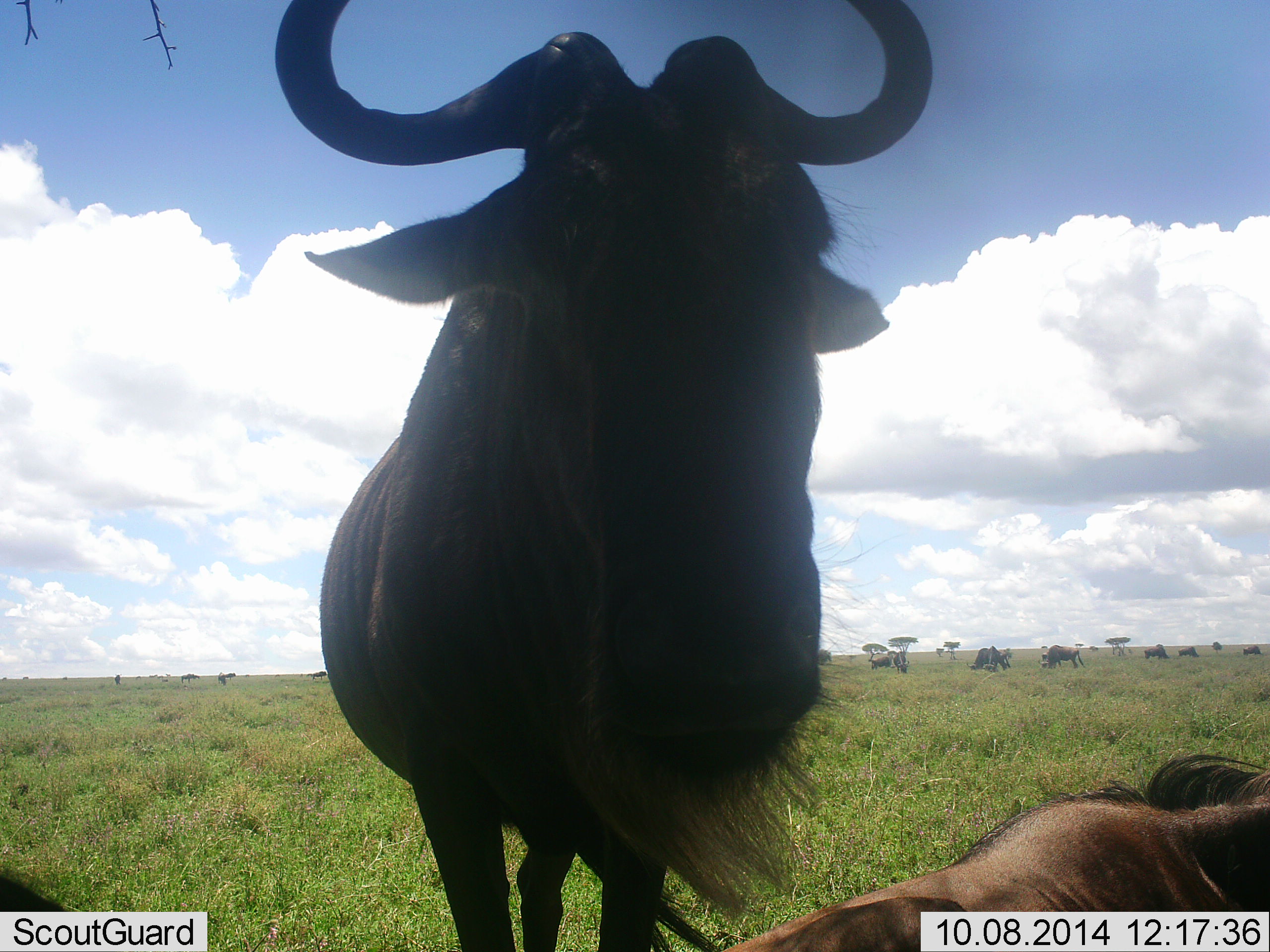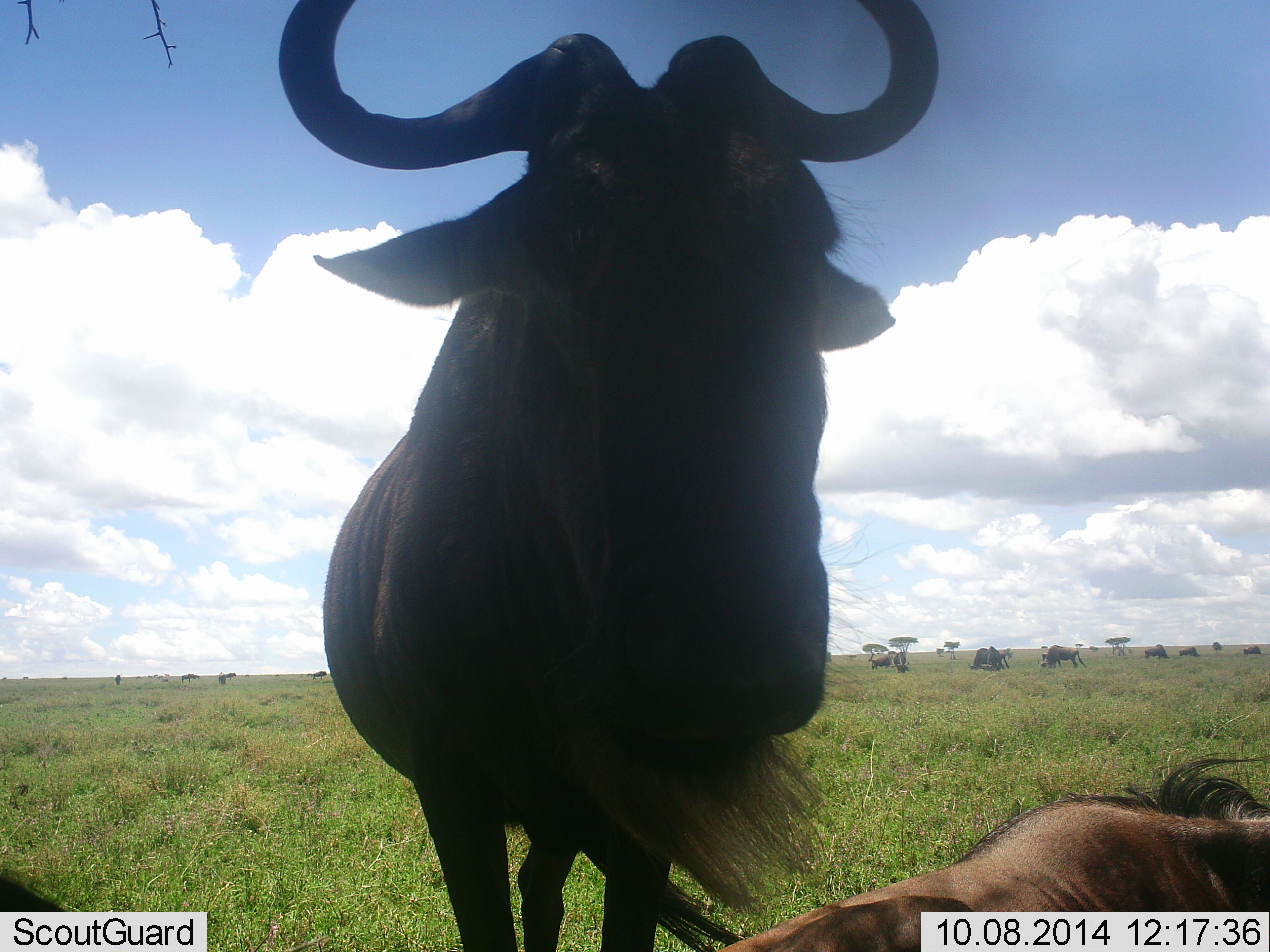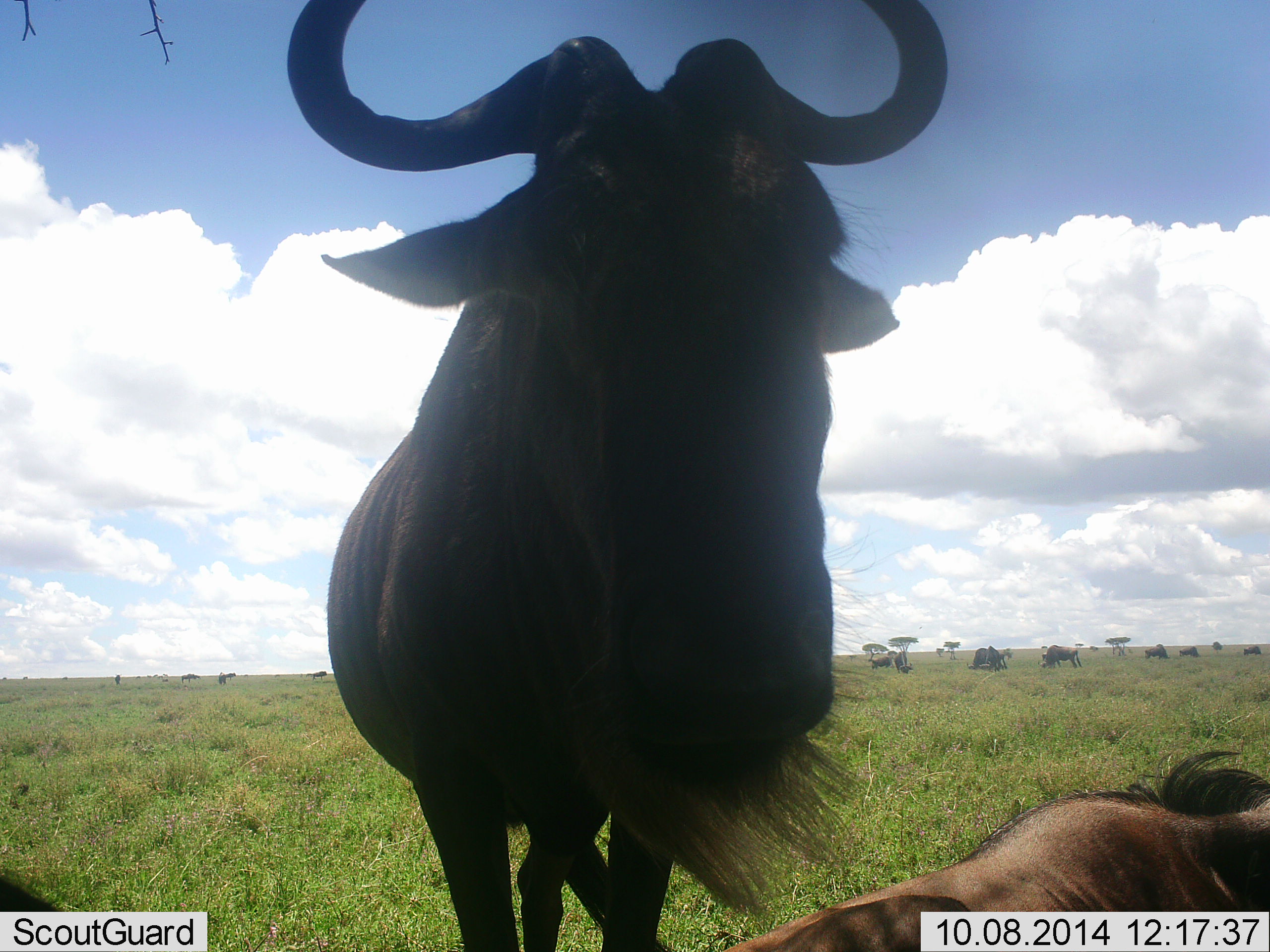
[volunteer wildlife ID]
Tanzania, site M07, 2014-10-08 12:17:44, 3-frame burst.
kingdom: Animalia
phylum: Chordata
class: Mammalia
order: Artiodactyla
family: Bovidae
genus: Connochaetes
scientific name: Connochaetes taurinus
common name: blue wildebeest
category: wildebeest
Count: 2.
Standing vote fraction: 80%.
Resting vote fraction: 90%.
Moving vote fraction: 0%.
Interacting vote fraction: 0%.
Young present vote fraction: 0%.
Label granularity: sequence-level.